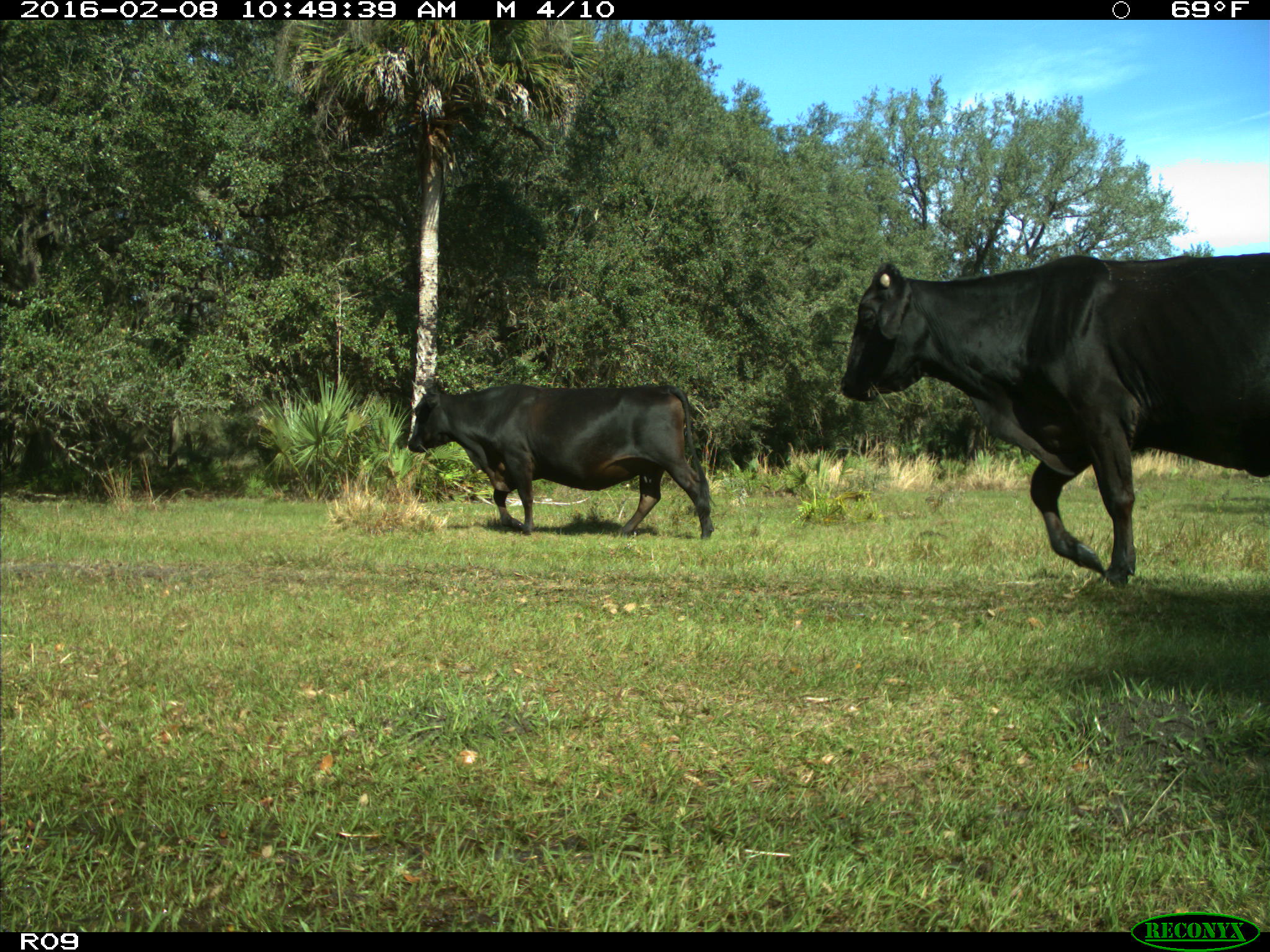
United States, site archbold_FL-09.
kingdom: Animalia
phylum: Chordata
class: Mammalia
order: Artiodactyla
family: Bovidae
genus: Bos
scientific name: Bos taurus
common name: domestic cow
Bos taurus (domestic cow).